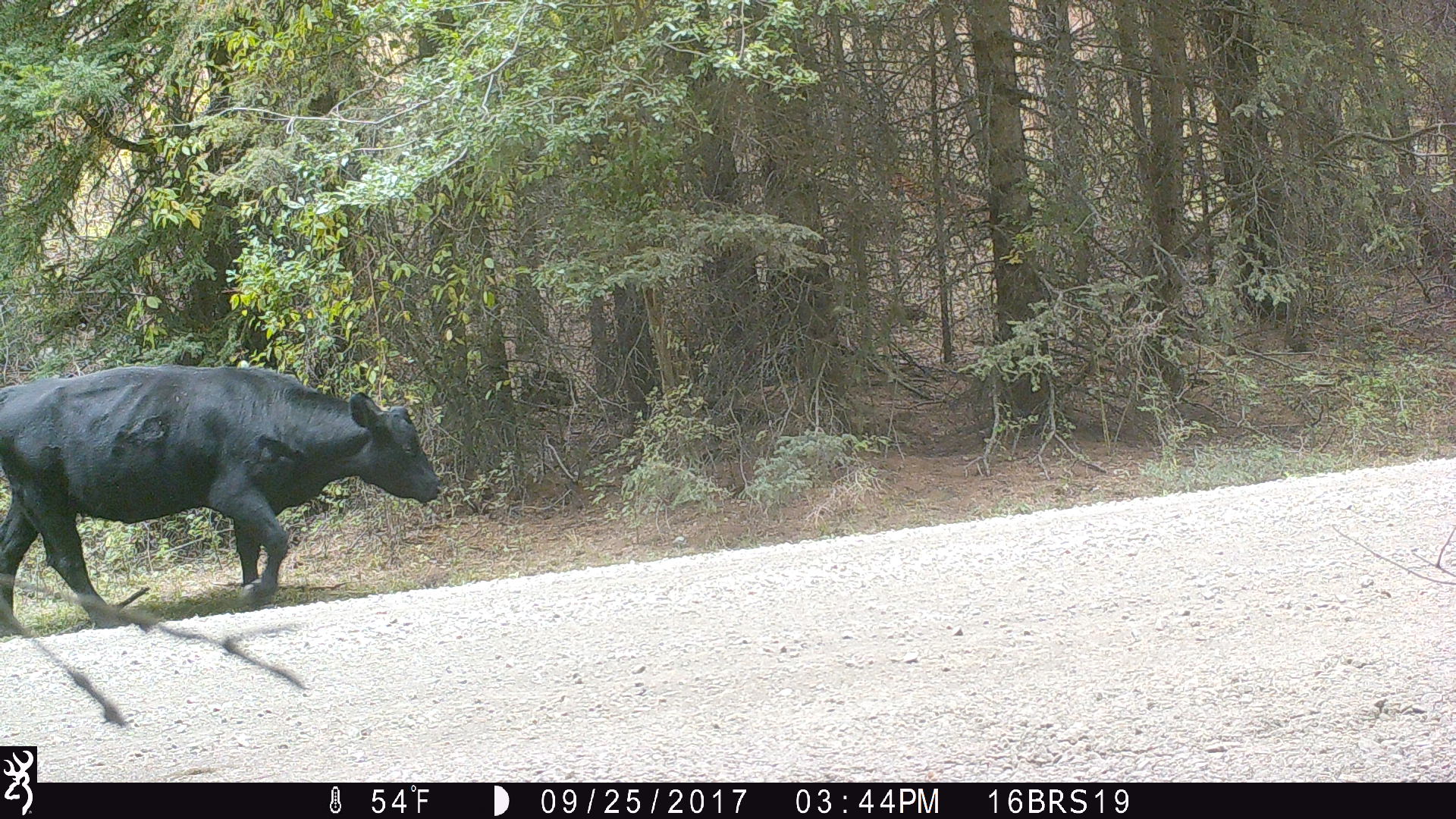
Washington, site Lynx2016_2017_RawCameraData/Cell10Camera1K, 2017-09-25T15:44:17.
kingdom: Animalia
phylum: Chordata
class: Mammalia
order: Artiodactyla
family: Bovidae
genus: Bos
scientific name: Bos taurus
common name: domestic cattle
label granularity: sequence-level